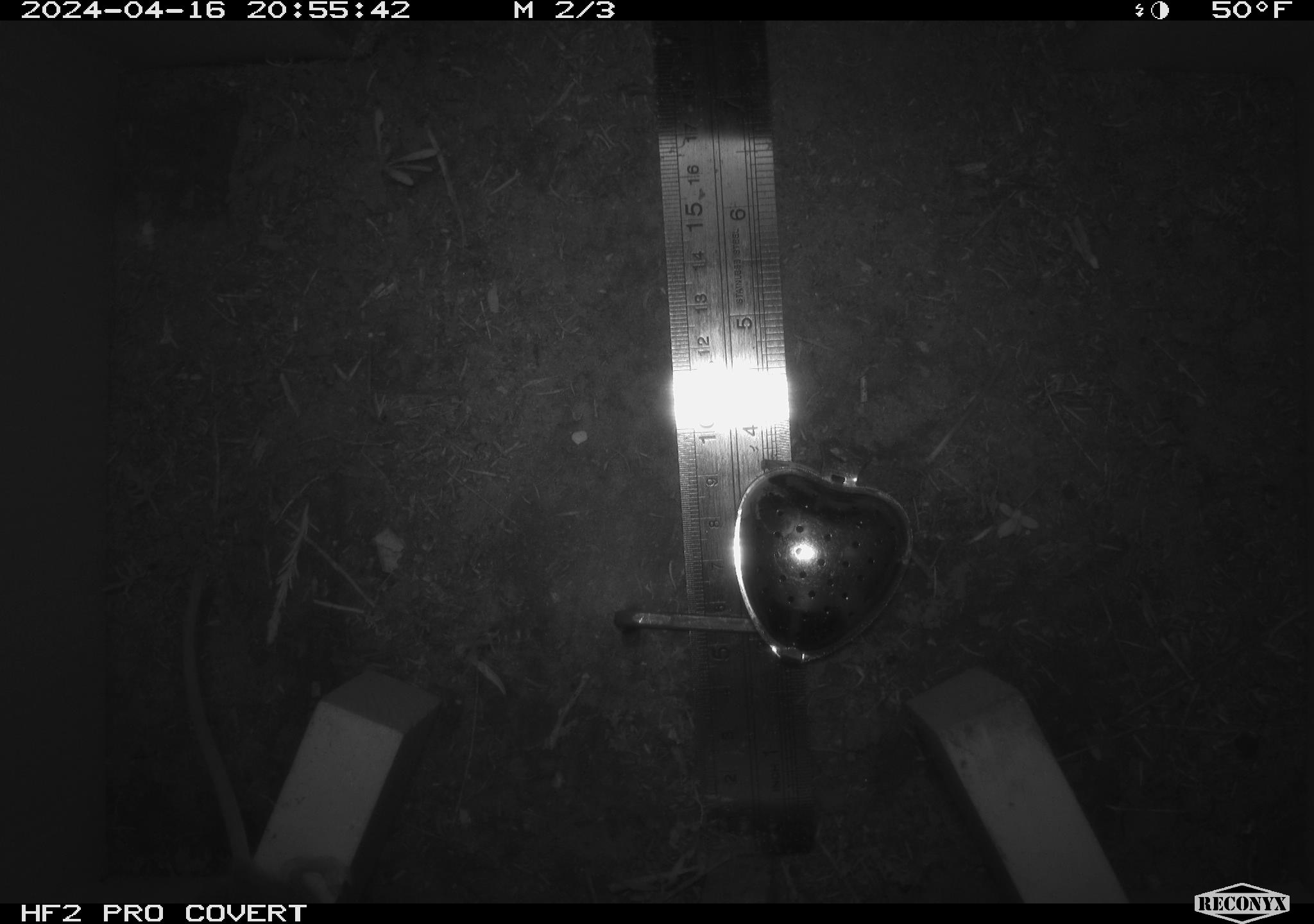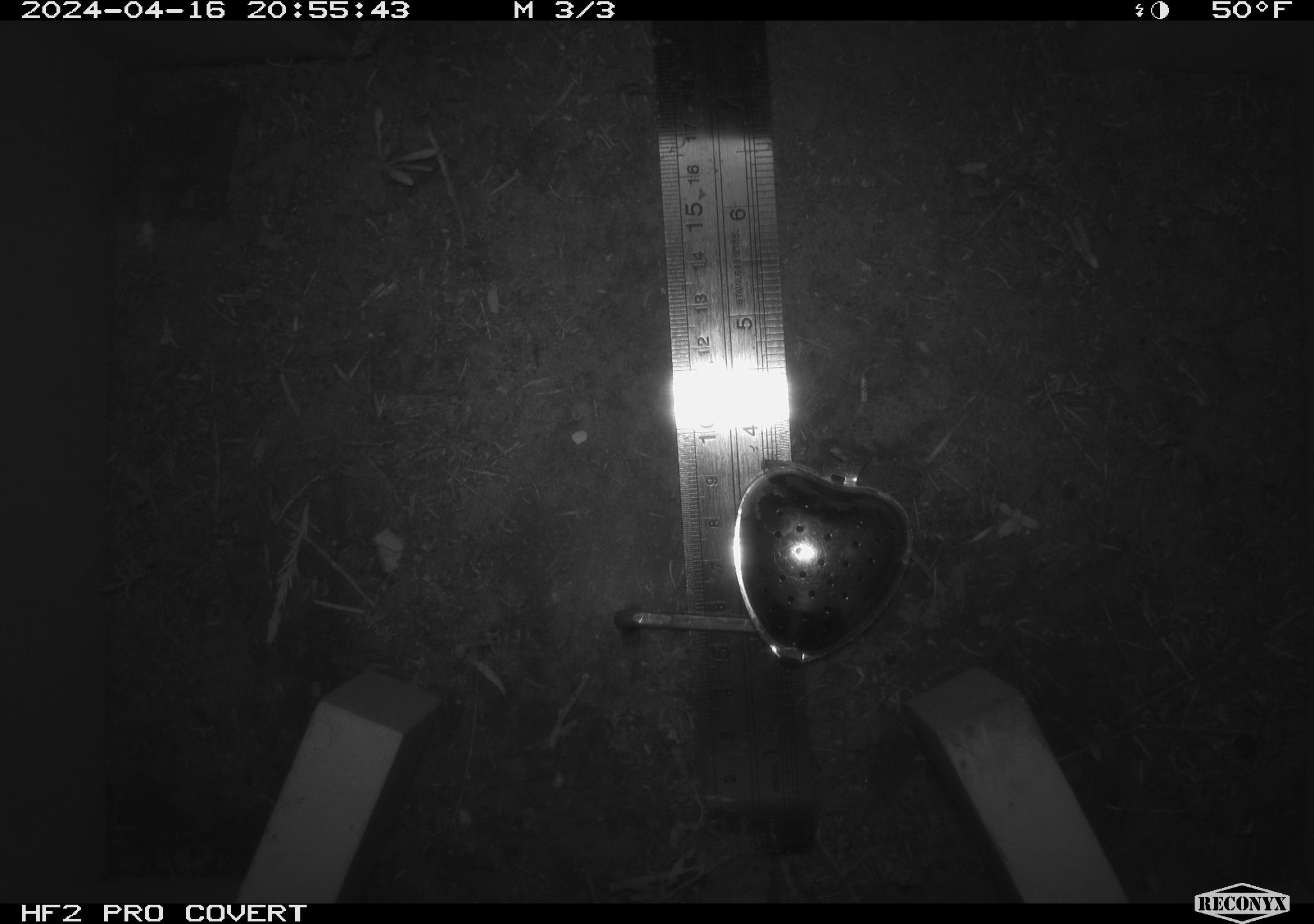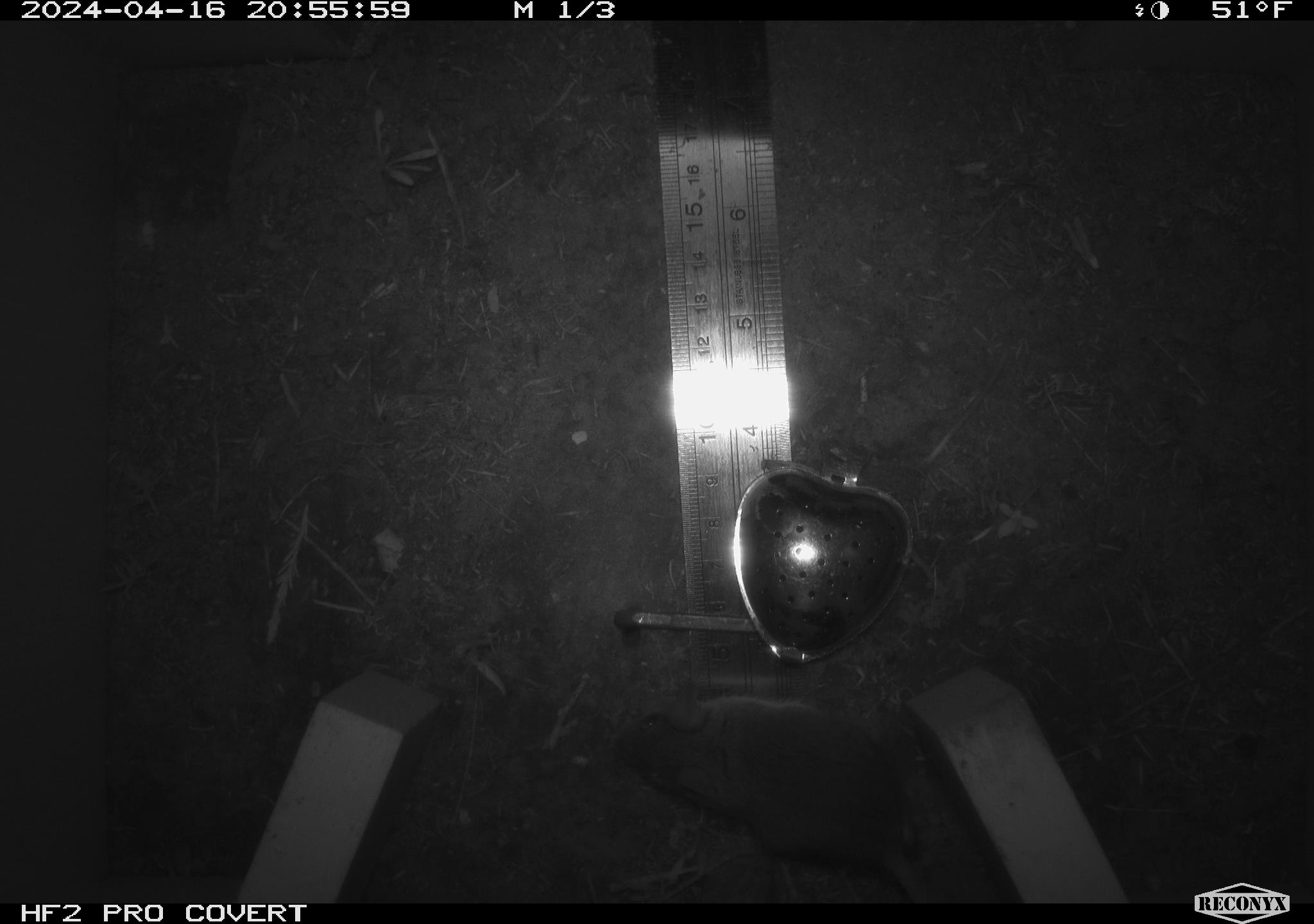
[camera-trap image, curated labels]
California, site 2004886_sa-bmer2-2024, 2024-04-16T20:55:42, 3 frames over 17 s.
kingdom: Animalia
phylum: Chordata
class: Mammalia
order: Rodentia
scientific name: Rodentia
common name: mouse species